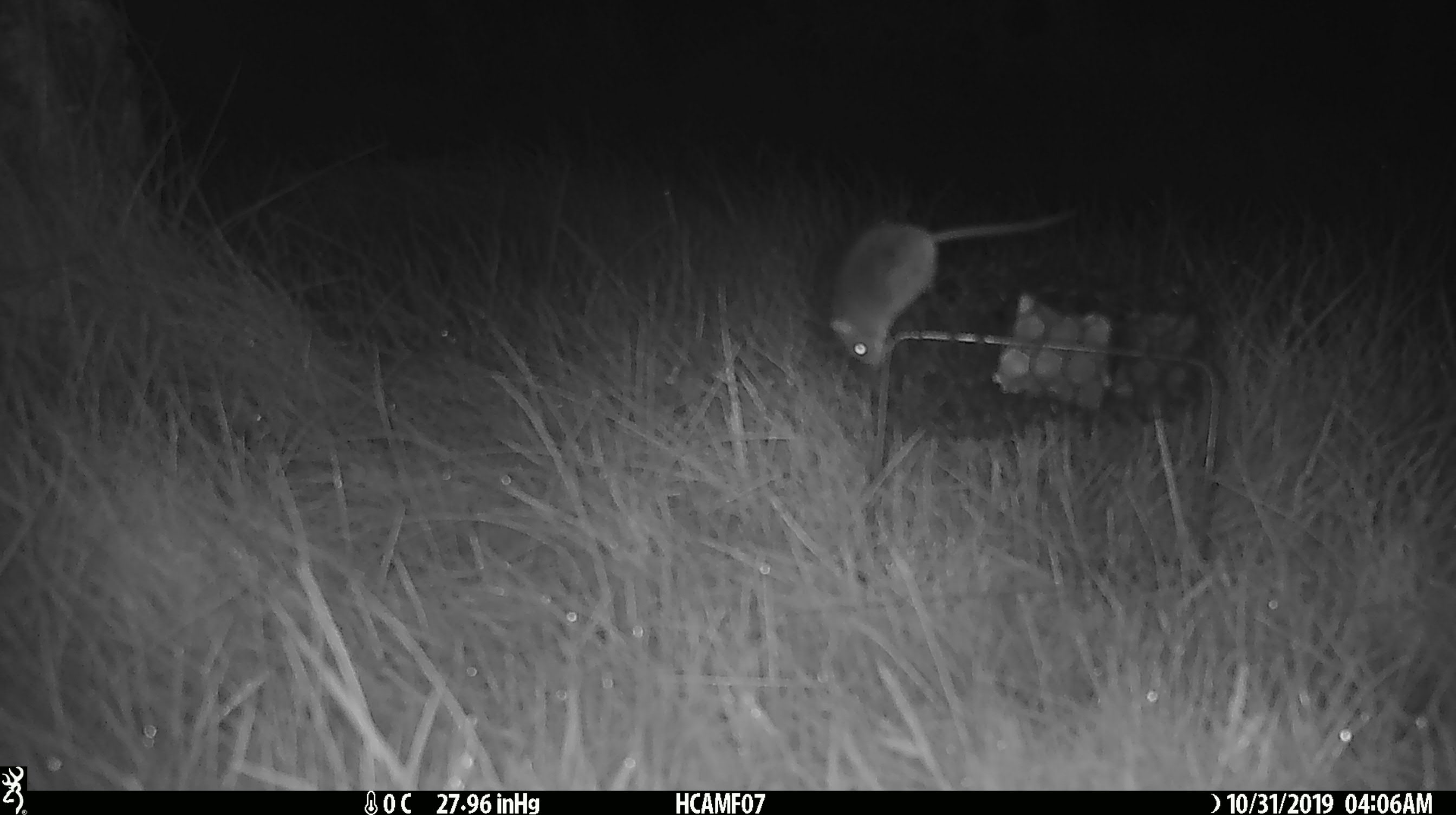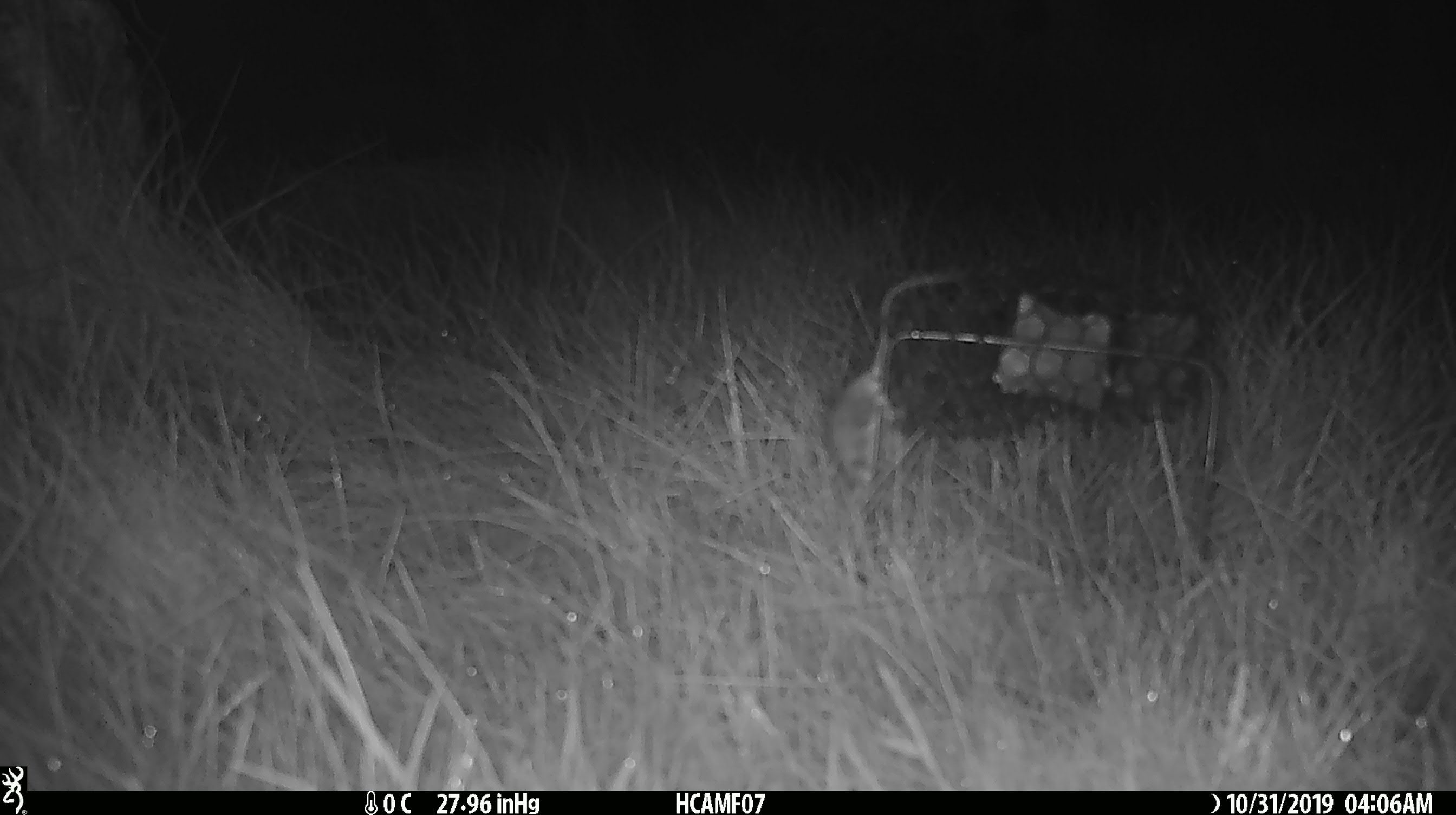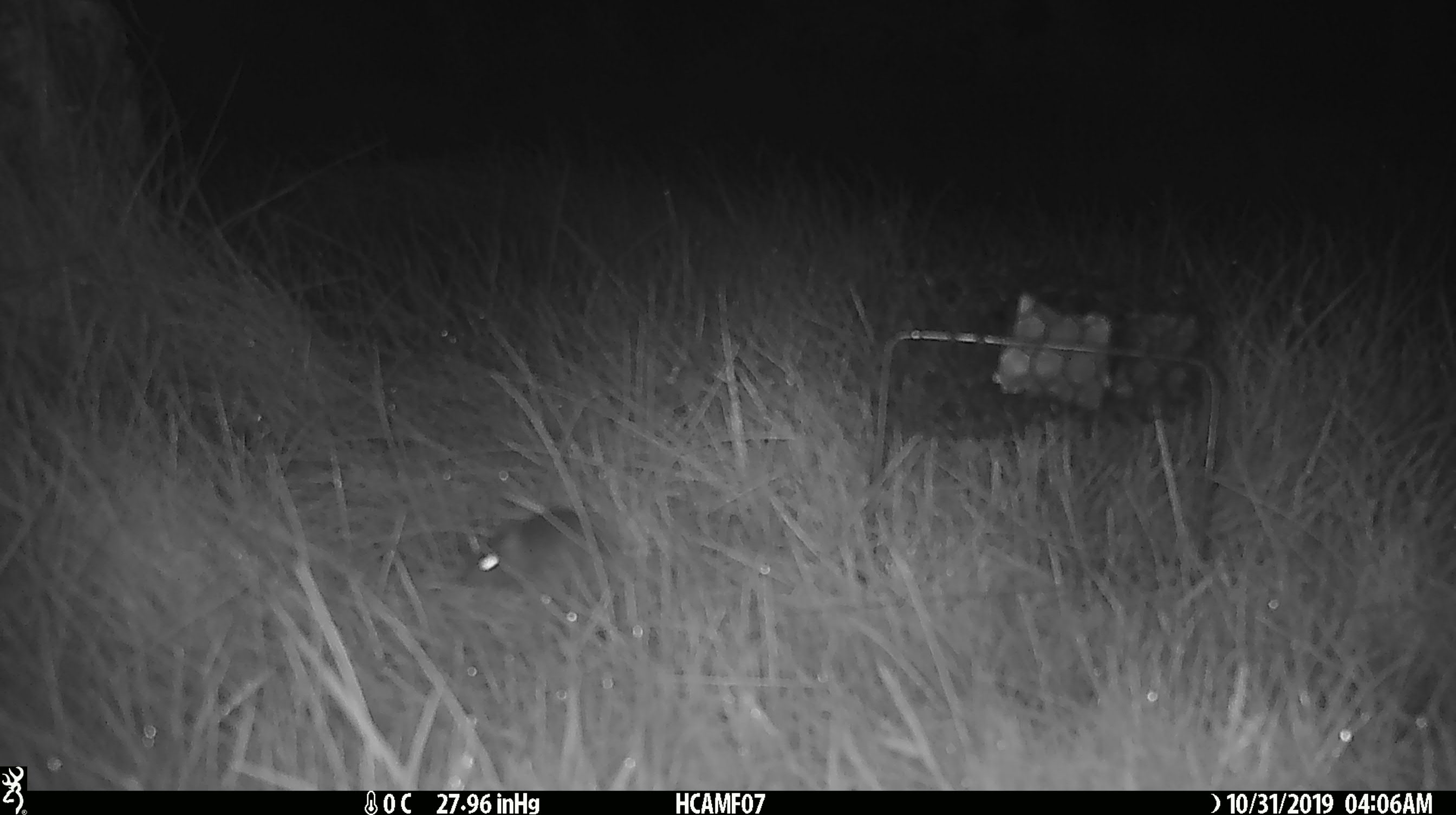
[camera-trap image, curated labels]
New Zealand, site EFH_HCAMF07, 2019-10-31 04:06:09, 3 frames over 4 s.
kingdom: Animalia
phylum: Chordata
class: Mammalia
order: Rodentia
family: Muridae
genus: Mus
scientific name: Mus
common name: mouse